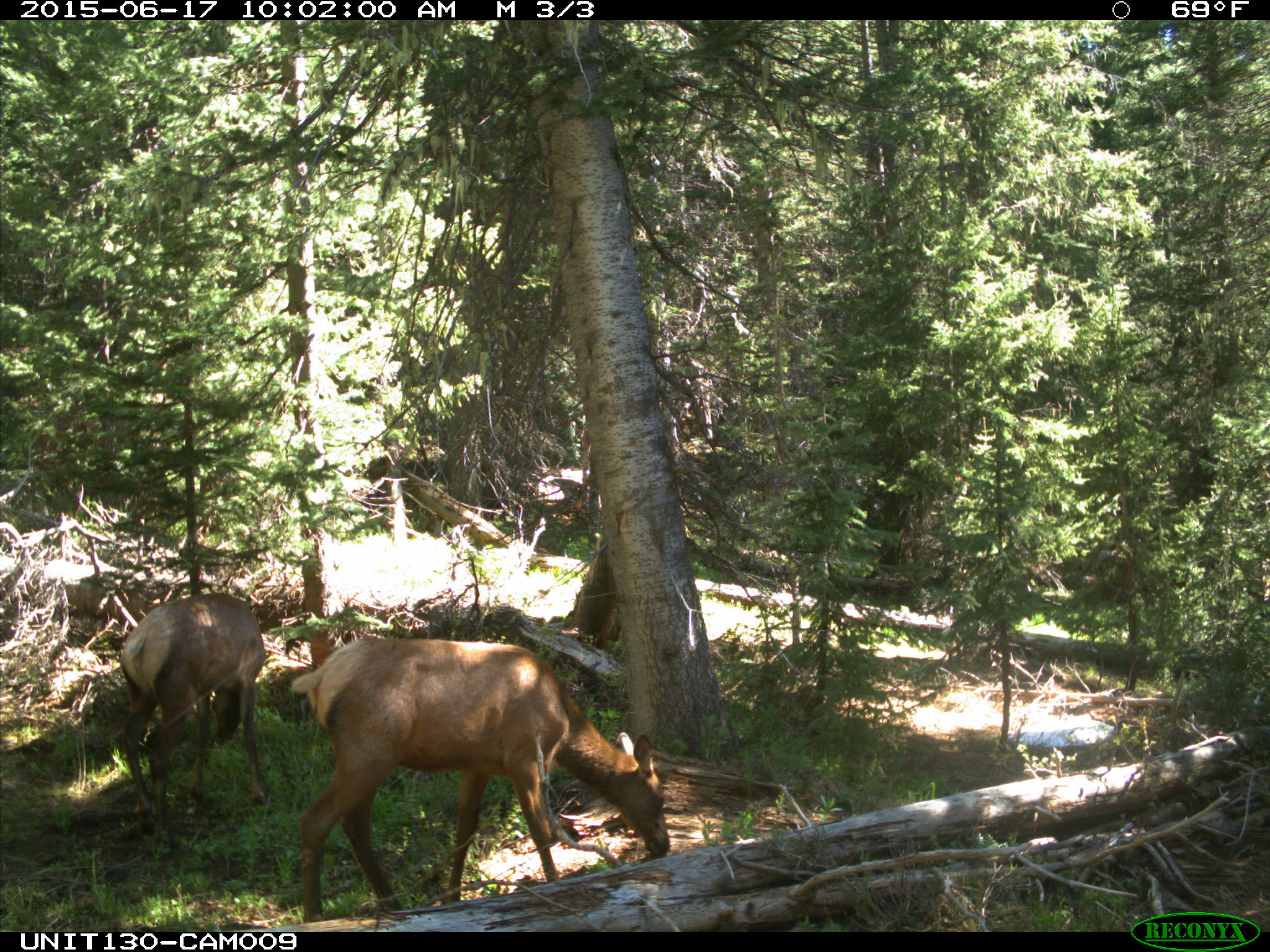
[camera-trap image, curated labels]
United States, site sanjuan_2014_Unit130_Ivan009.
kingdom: Animalia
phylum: Chordata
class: Mammalia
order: Artiodactyla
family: Cervidae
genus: Cervus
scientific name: Cervus elaphus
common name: red deer